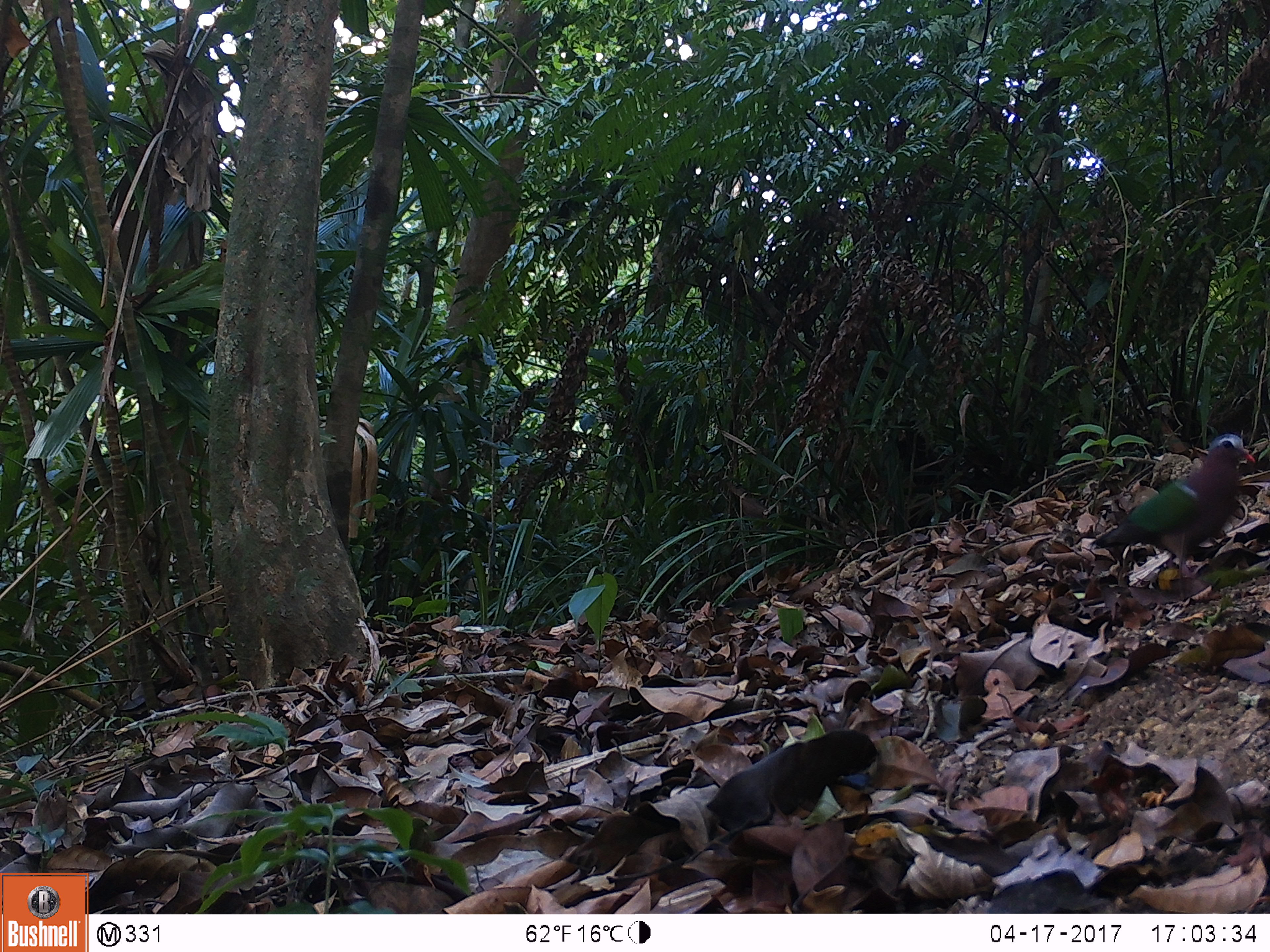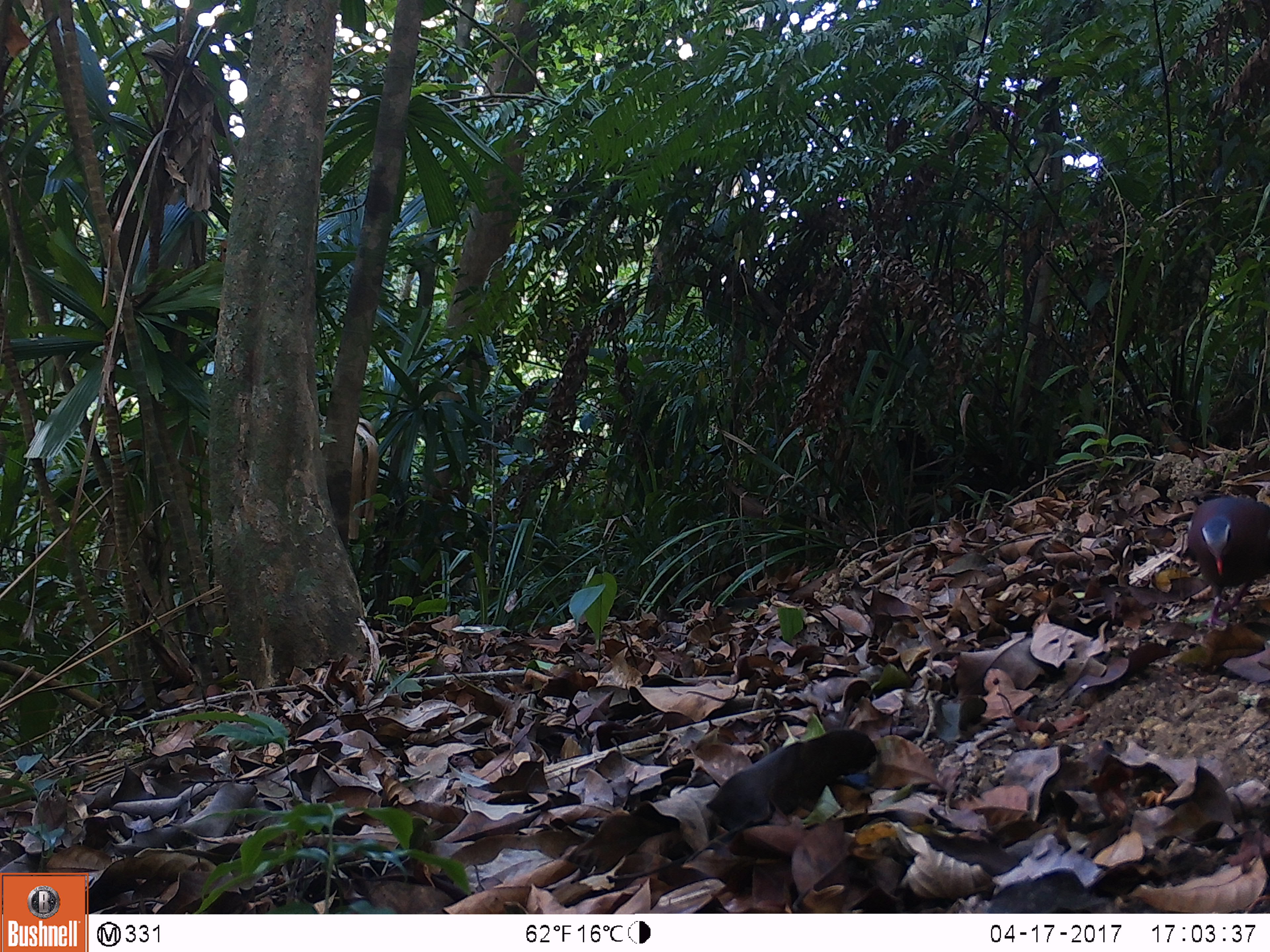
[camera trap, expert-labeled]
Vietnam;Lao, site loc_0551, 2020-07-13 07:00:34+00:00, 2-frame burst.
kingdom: Animalia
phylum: Chordata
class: Aves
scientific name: Aves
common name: bird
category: unidentified bird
Unidentified bird (bird) (Aves). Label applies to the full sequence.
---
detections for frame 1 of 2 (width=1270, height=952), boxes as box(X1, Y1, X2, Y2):
unidentified bird: box(1088, 433, 1256, 581)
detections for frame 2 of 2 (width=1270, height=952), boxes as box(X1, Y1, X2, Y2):
unidentified bird: box(1187, 496, 1270, 631)